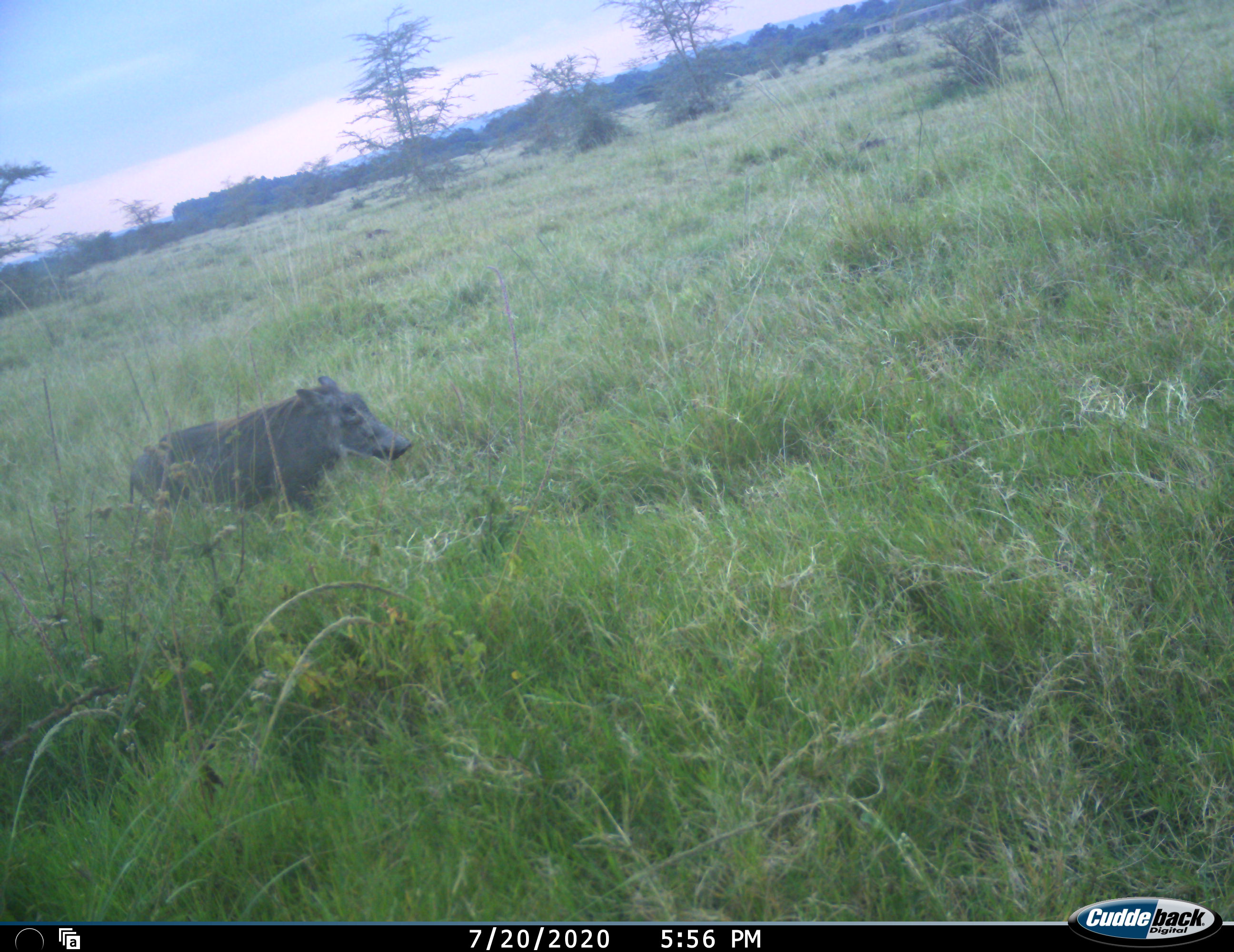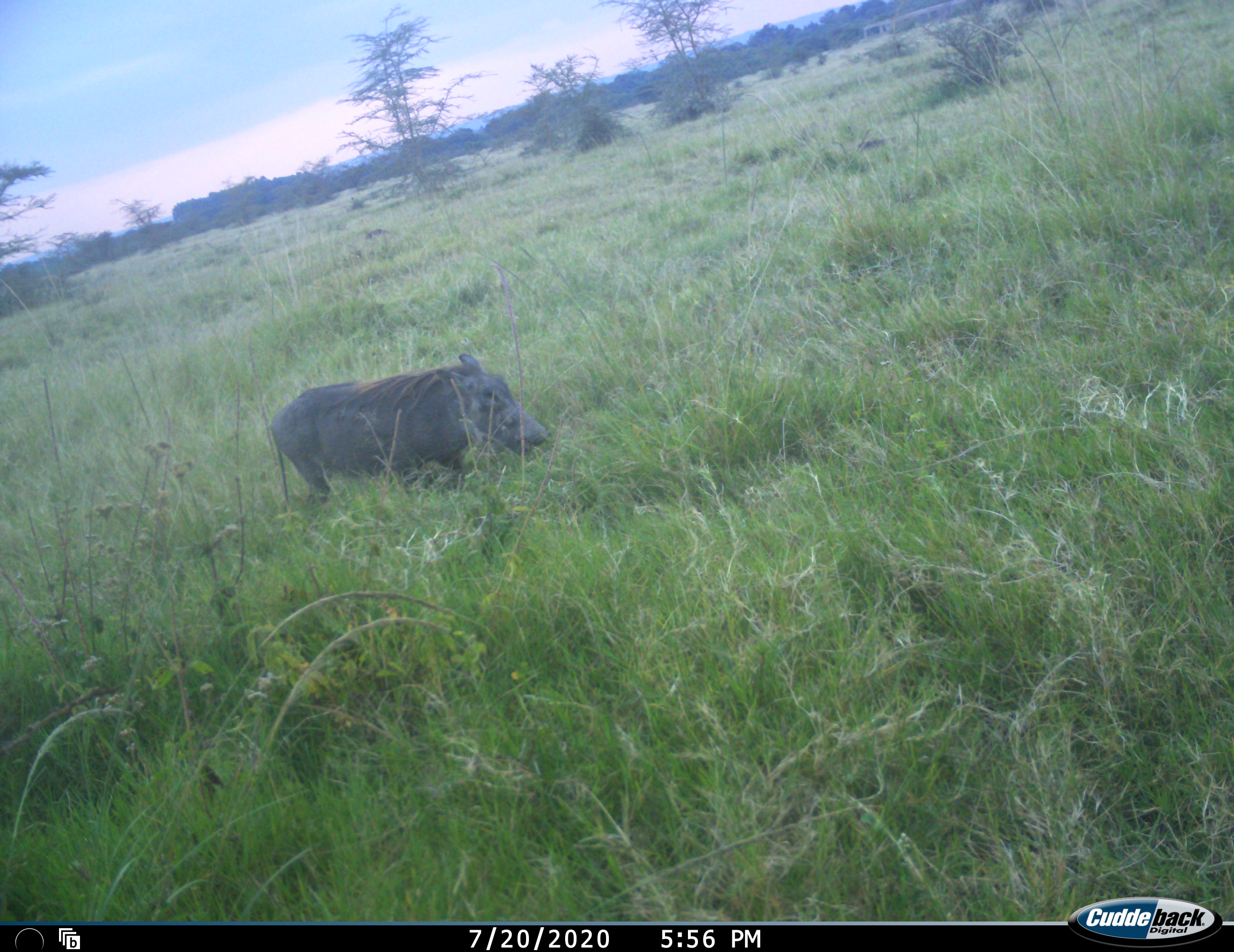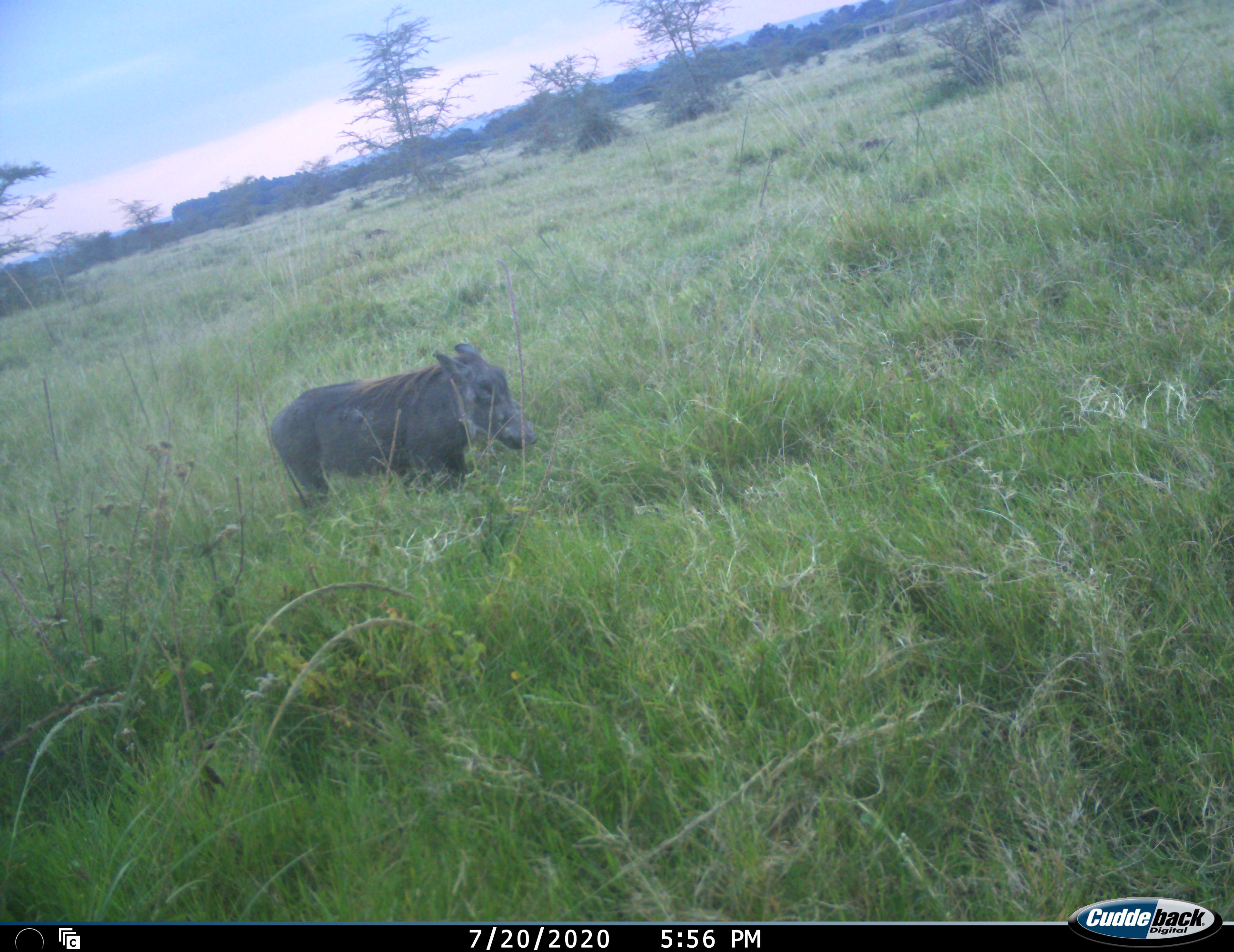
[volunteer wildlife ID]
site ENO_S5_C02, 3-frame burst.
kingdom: Animalia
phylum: Chordata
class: Mammalia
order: Artiodactyla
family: Suidae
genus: Phacochoerus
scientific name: Phacochoerus africanus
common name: warthog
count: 1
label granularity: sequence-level